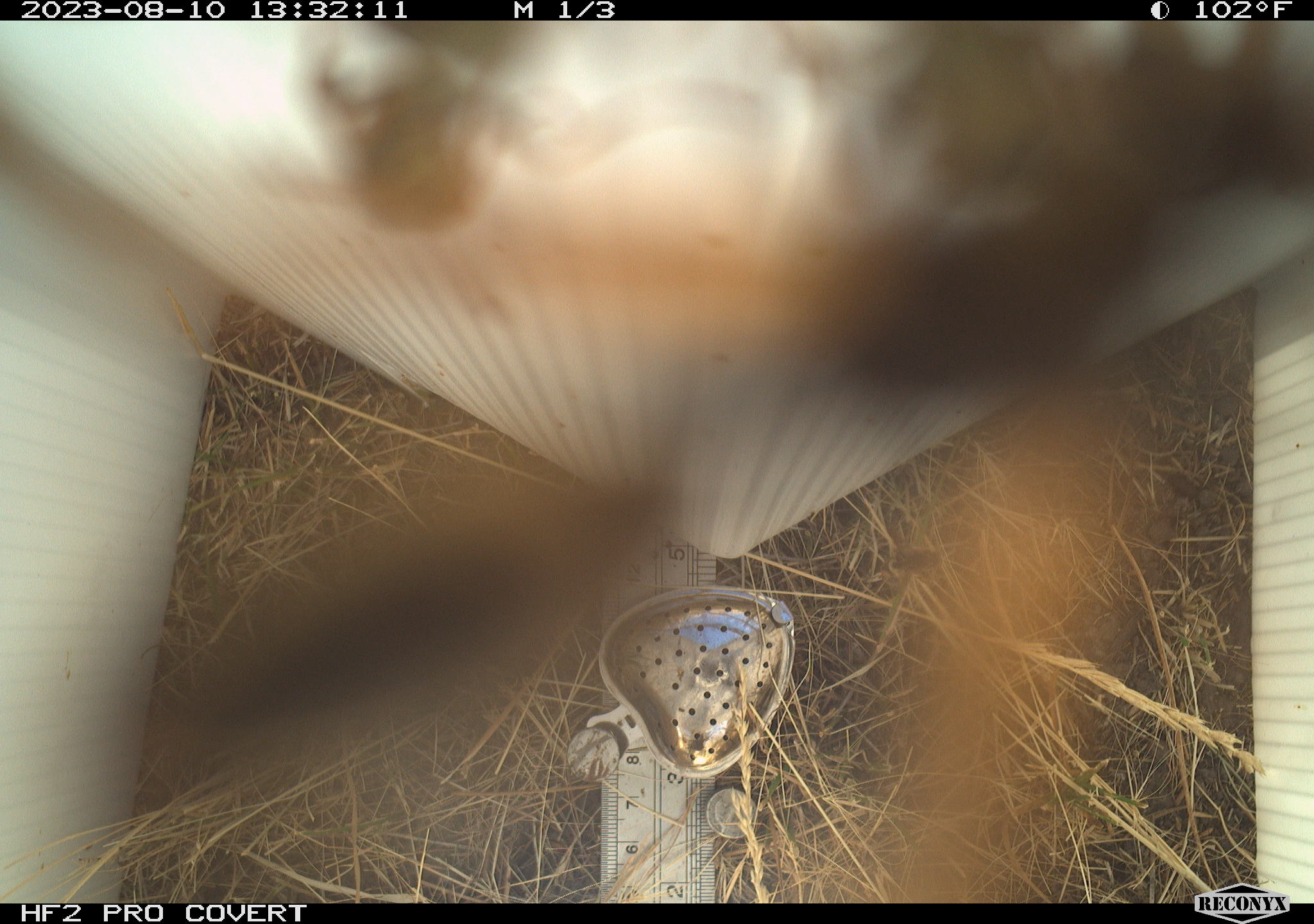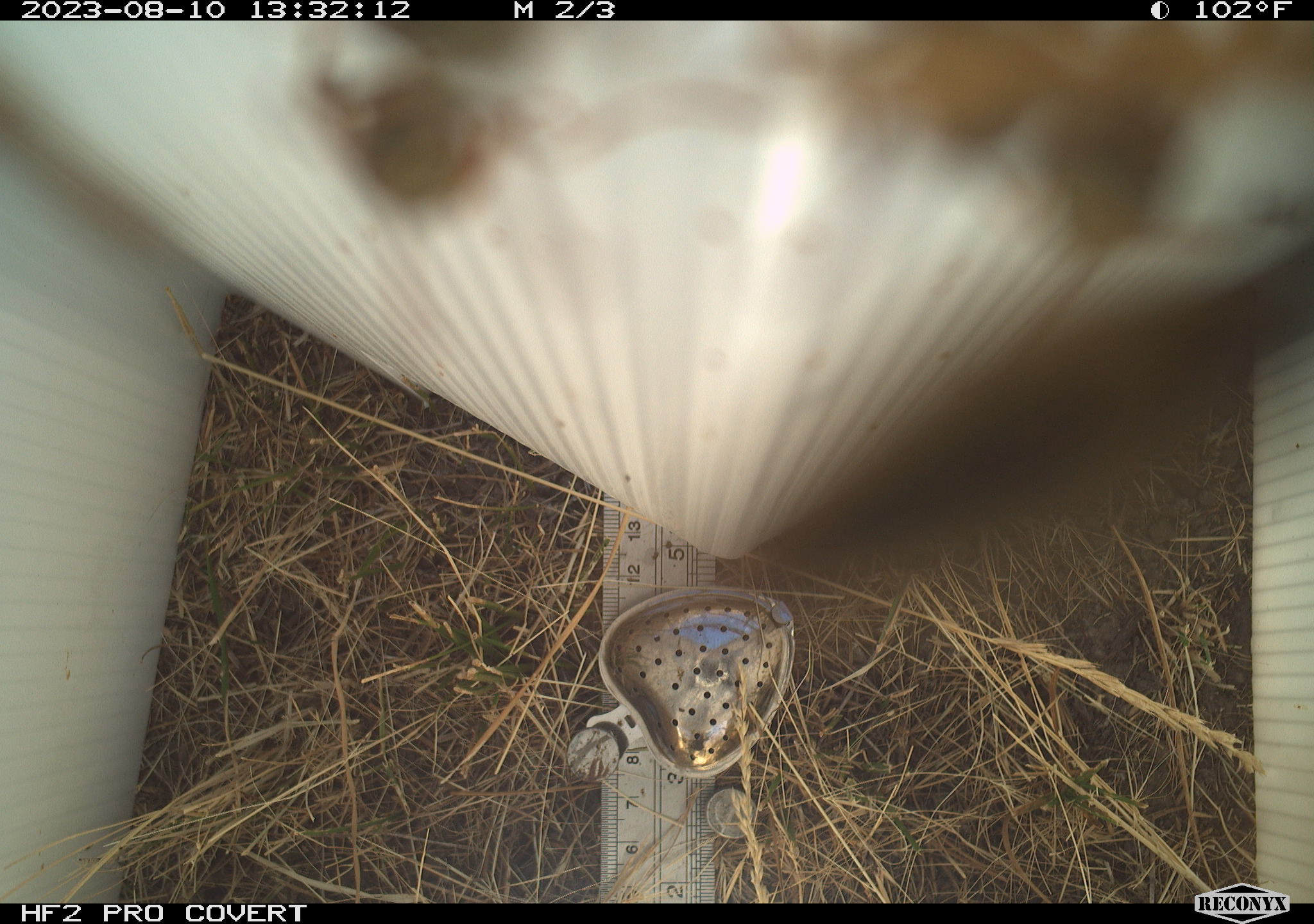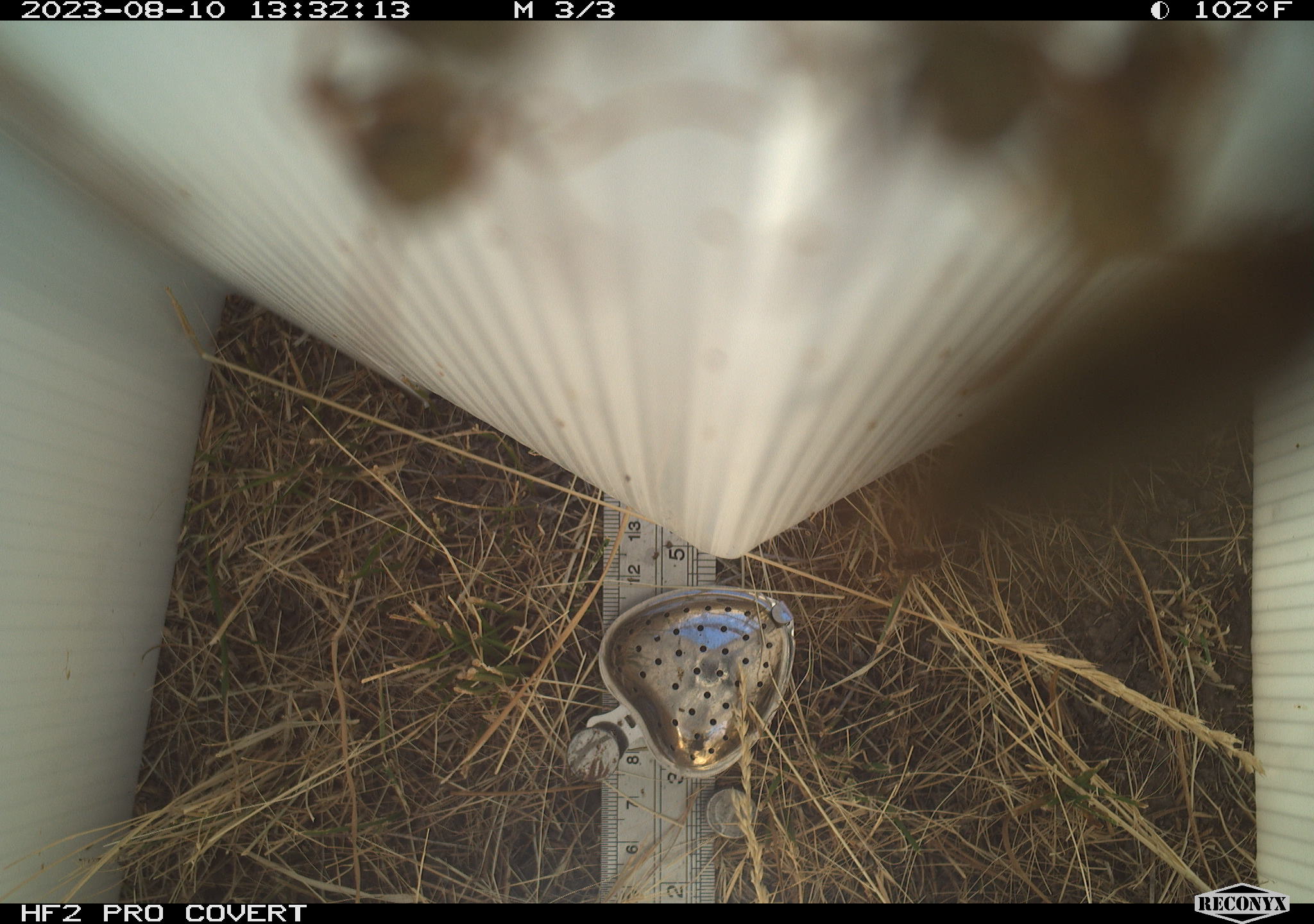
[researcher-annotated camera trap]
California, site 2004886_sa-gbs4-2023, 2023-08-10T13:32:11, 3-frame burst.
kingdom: Animalia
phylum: Arthropoda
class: Insecta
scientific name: Insecta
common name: insect